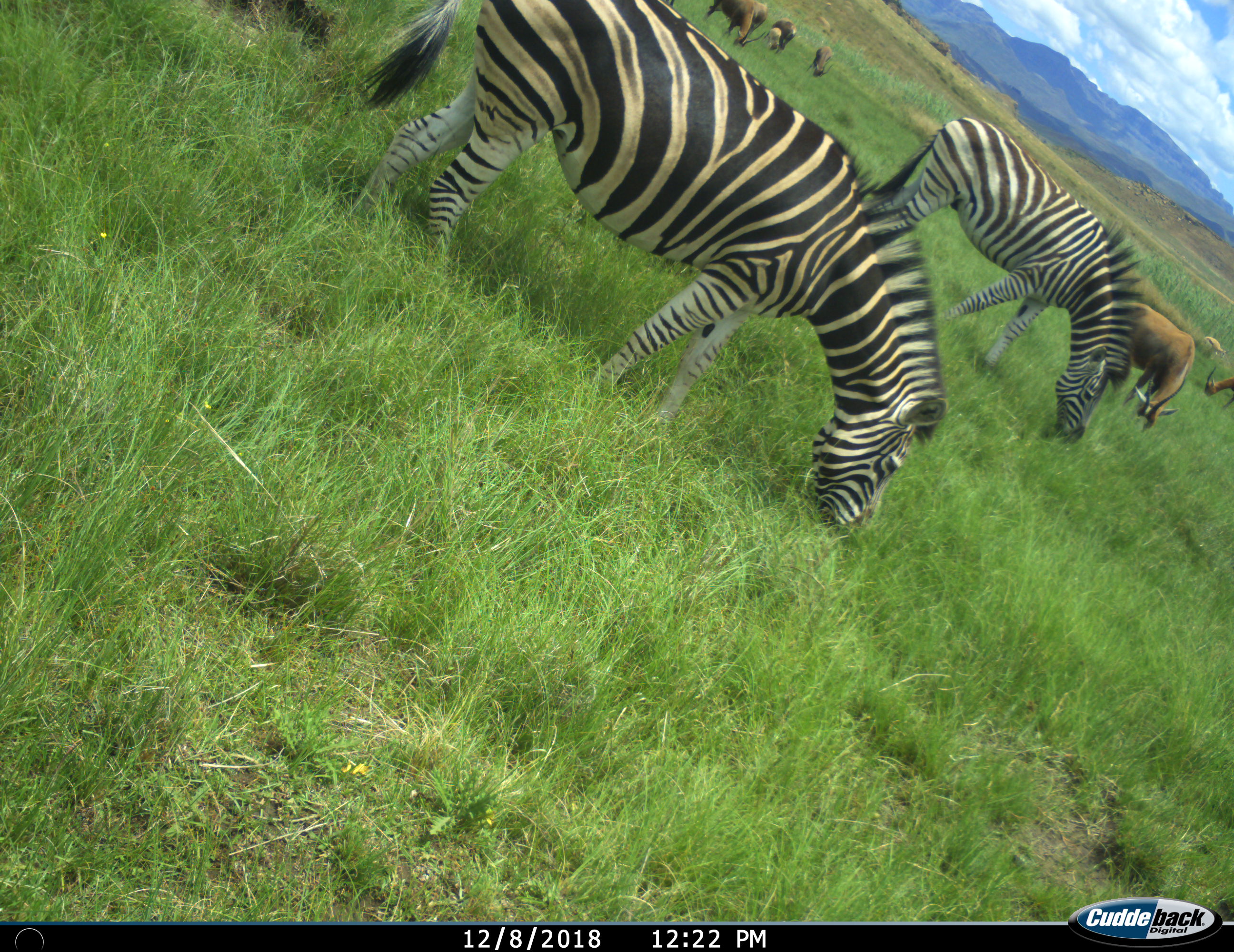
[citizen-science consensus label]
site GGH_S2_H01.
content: unidentified animal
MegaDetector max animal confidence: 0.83